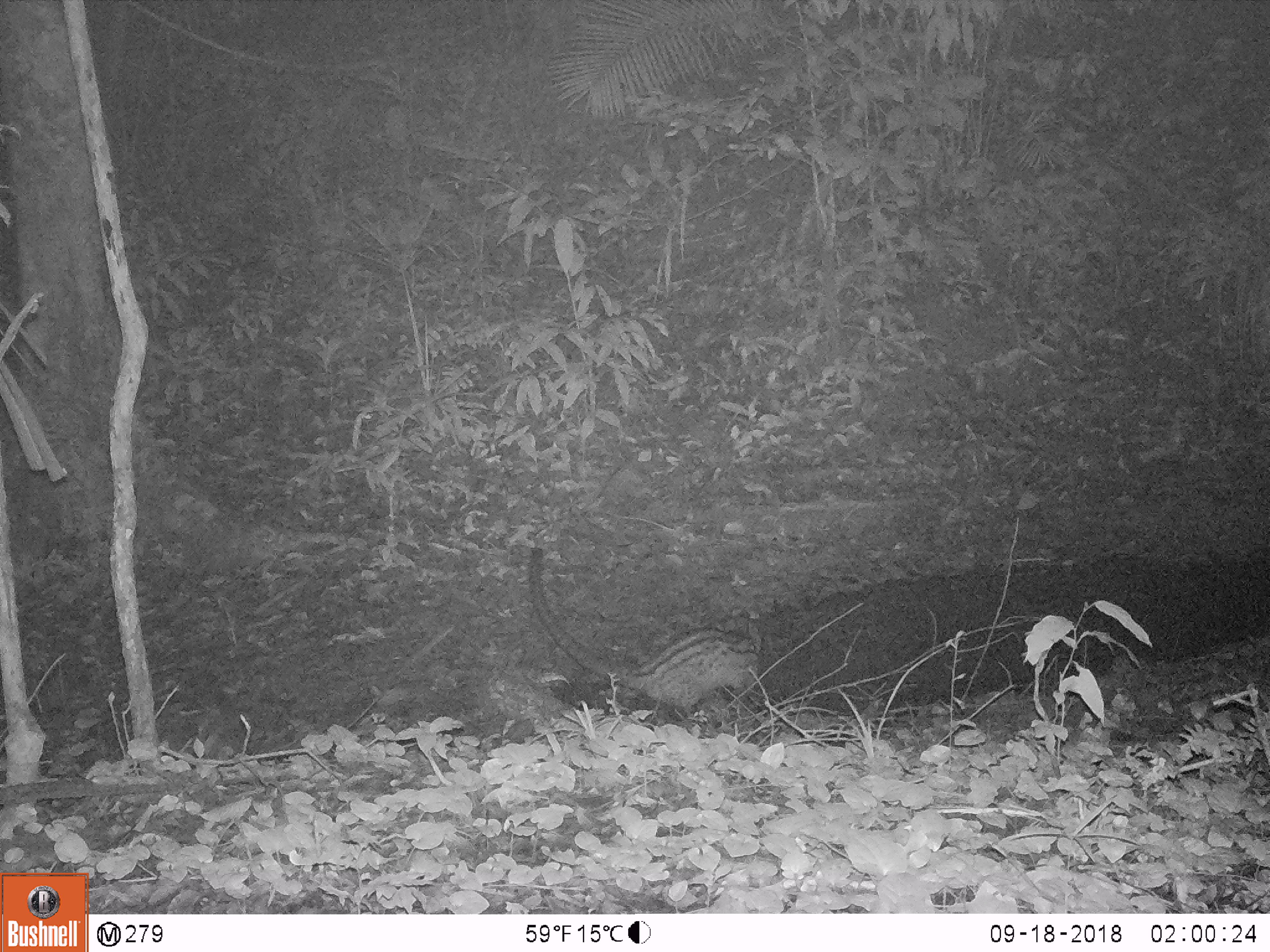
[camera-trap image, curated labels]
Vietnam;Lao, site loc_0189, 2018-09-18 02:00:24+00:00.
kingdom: Animalia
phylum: Chordata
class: Mammalia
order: Carnivora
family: Viverridae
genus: Paradoxurus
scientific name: Paradoxurus hermaphroditus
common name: common palm civet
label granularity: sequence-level